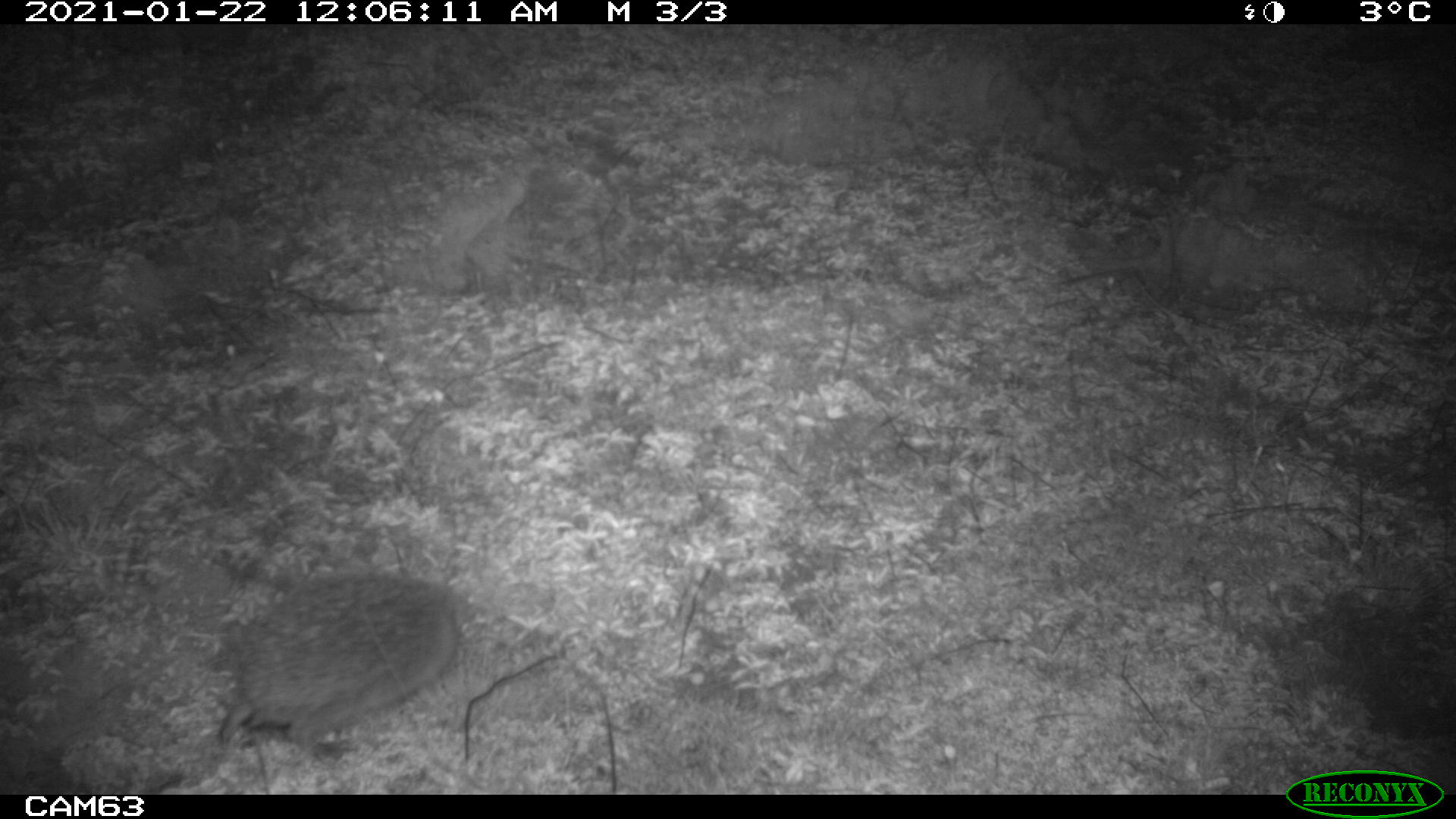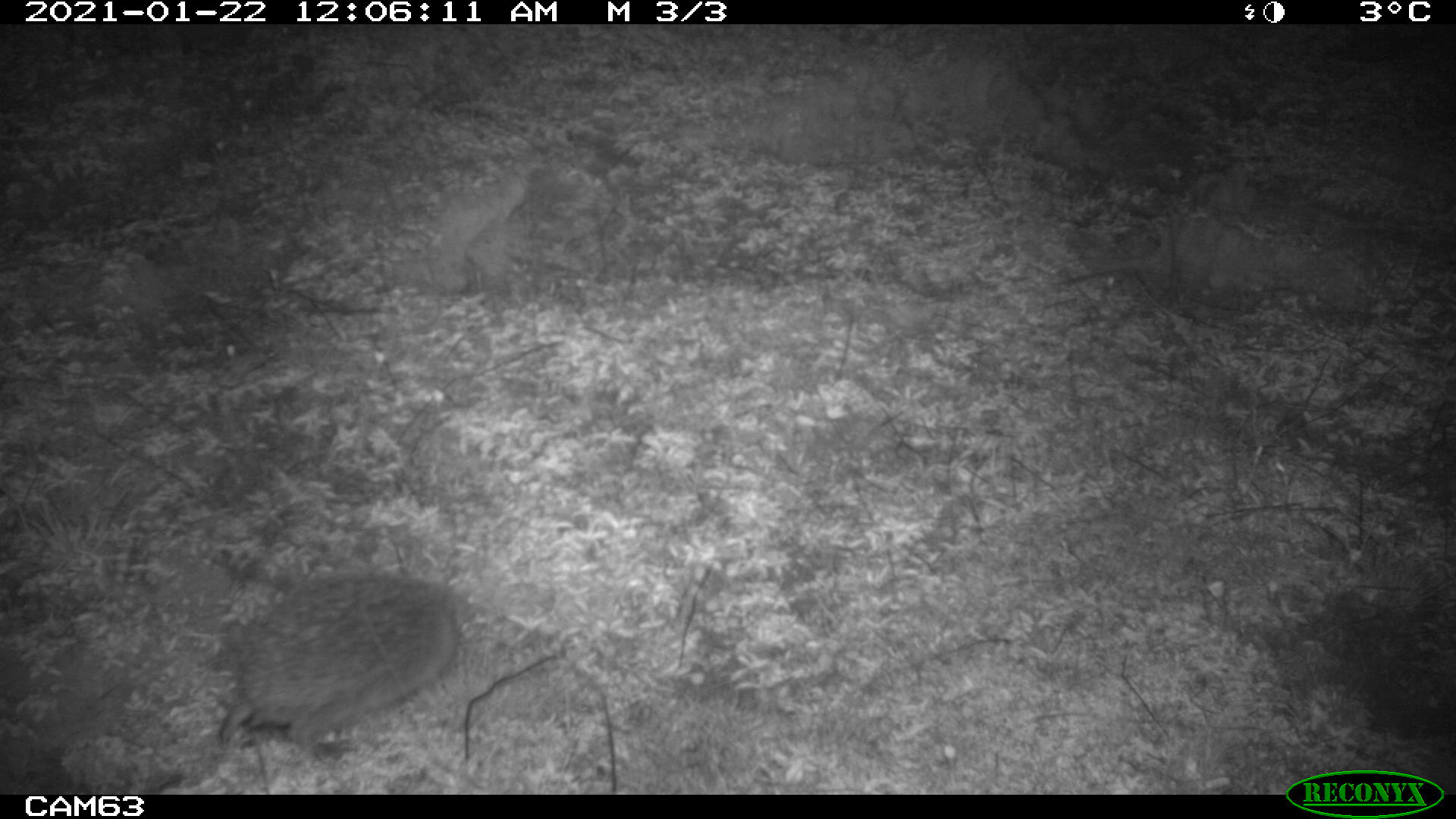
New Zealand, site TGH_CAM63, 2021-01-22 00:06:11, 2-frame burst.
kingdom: Animalia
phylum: Chordata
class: Mammalia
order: Eulipotyphla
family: Erinaceidae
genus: Erinaceus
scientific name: Erinaceus europaeus europaeus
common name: european hedgehog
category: hedgehog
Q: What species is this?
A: Hedgehog (european hedgehog) (Erinaceus europaeus europaeus).